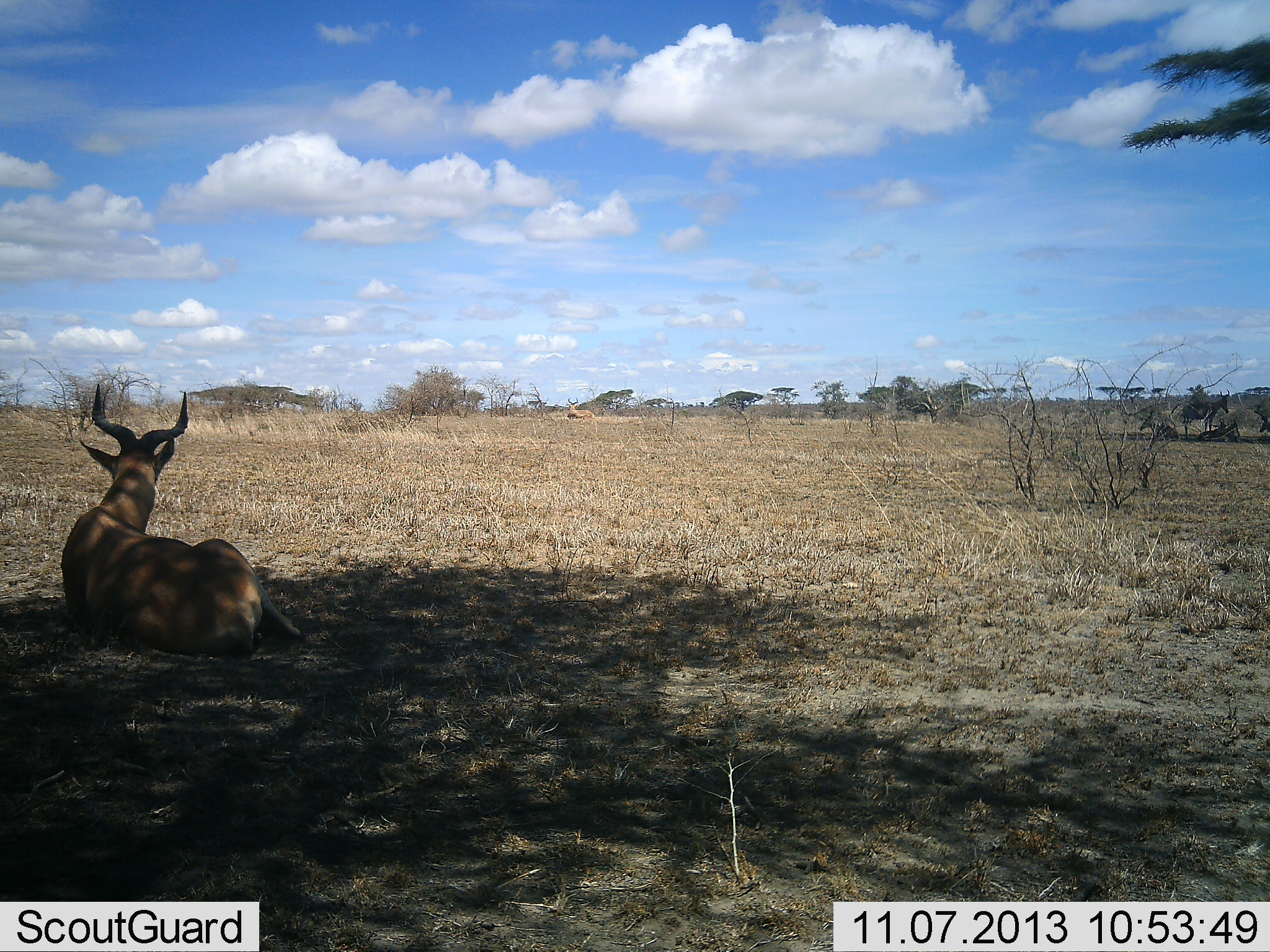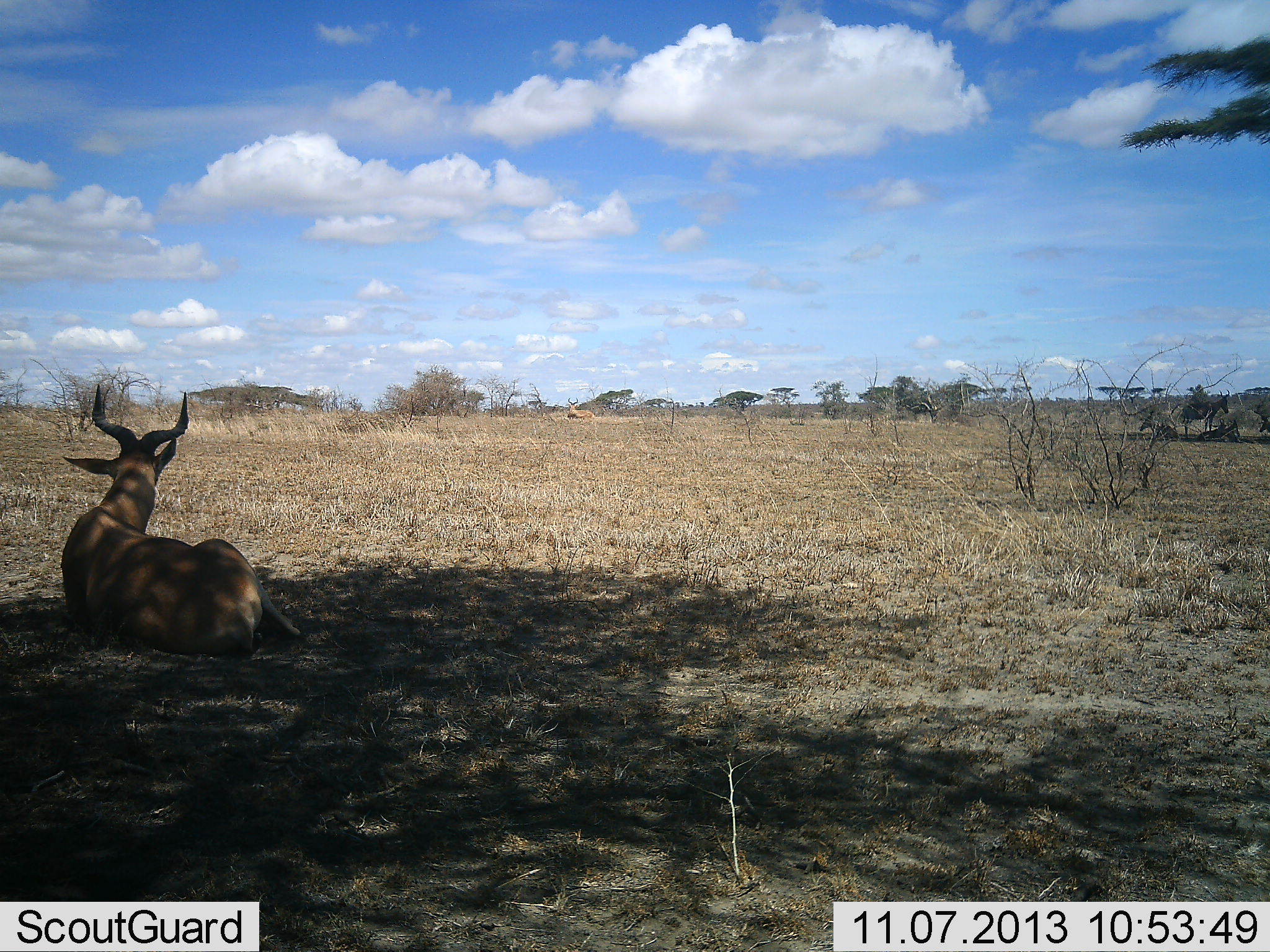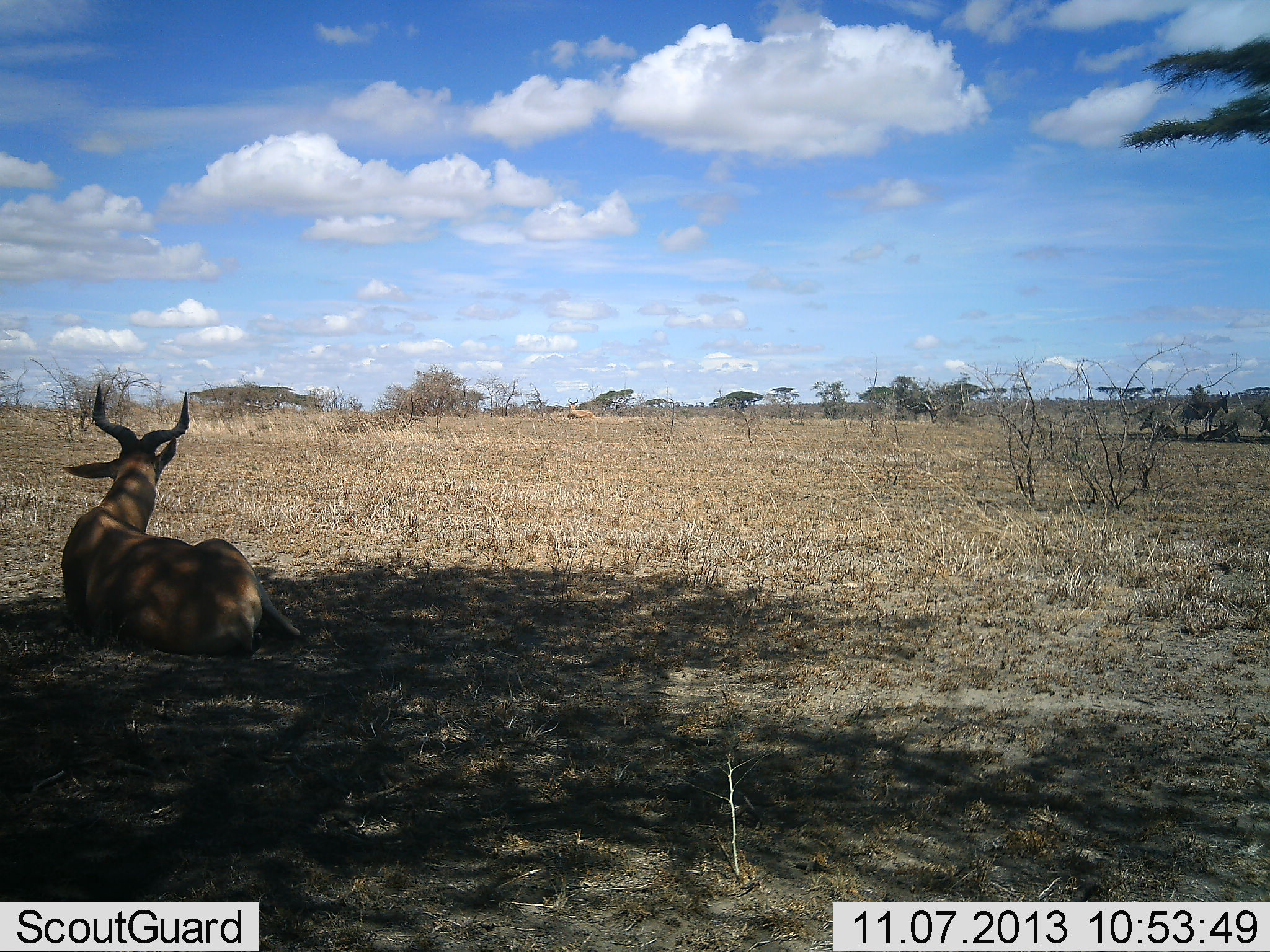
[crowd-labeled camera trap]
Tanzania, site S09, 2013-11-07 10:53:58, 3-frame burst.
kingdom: Animalia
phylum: Chordata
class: Mammalia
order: Artiodactyla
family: Bovidae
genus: Alcelaphus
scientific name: Alcelaphus buselaphus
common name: hartebeest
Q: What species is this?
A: Hartebeest (Alcelaphus buselaphus).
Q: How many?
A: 1.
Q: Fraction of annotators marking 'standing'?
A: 0%.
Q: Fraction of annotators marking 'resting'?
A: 100%.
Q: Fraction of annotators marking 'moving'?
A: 0%.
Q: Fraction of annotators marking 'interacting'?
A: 0%.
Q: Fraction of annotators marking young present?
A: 0%.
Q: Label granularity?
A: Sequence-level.